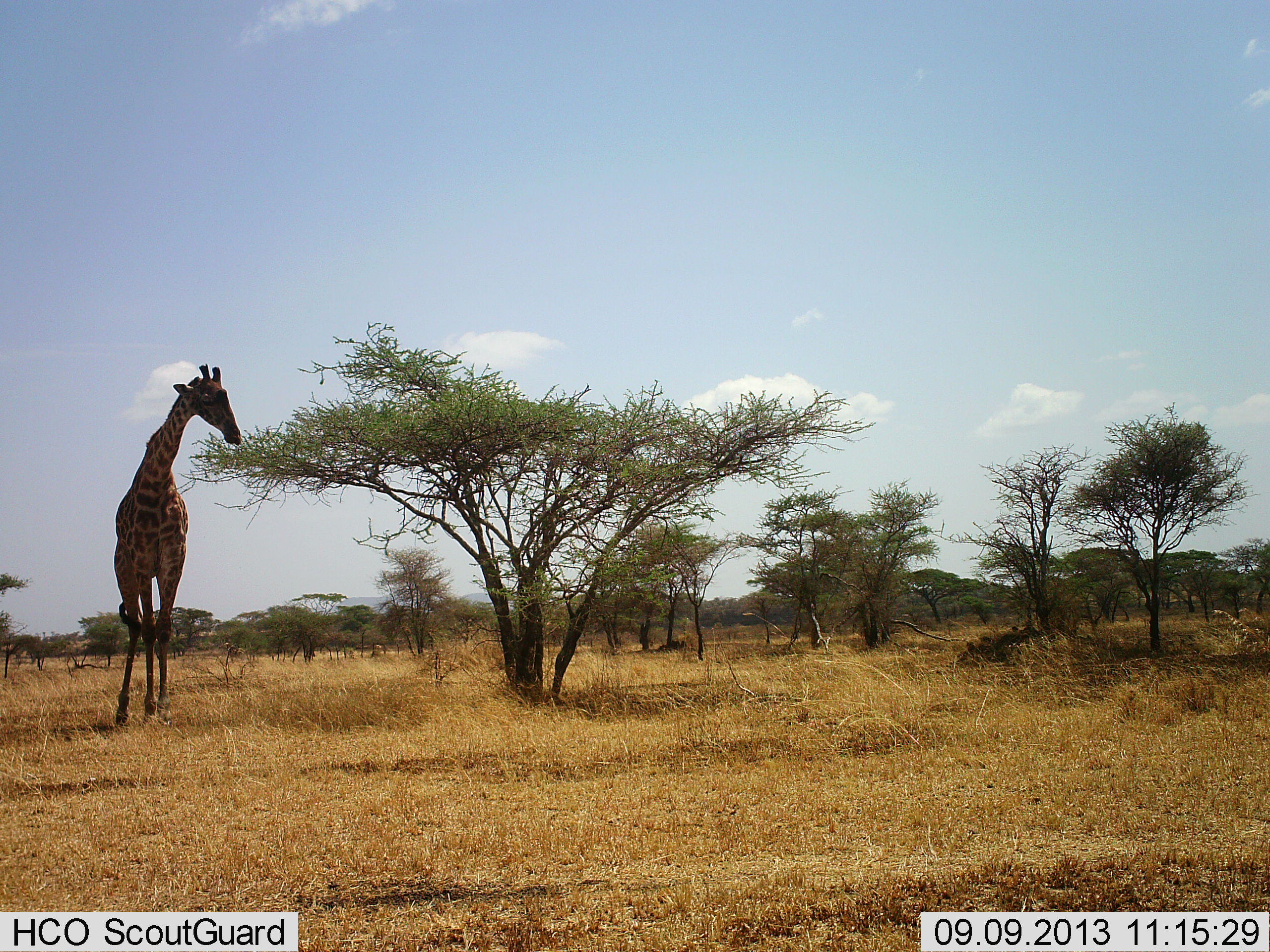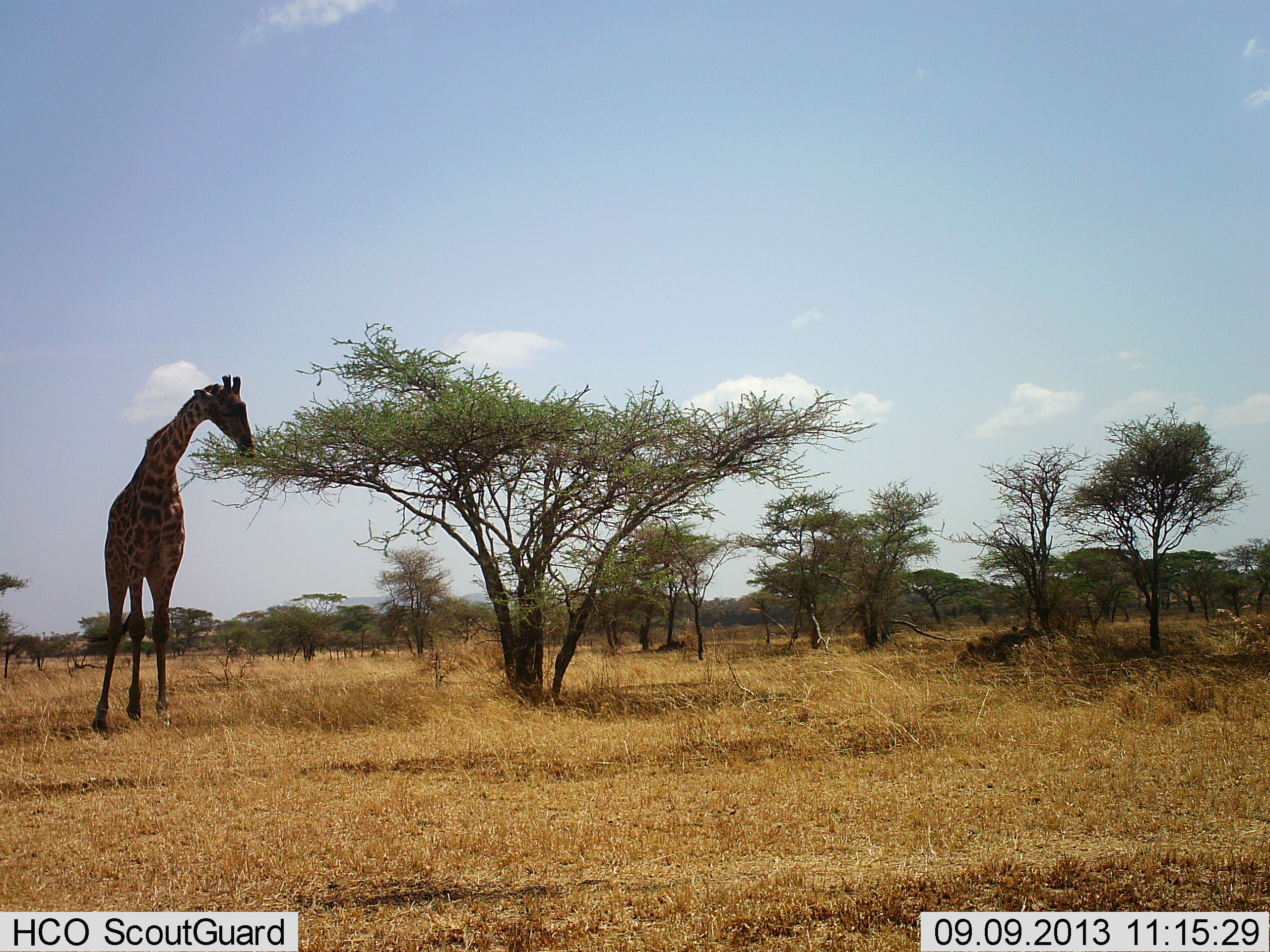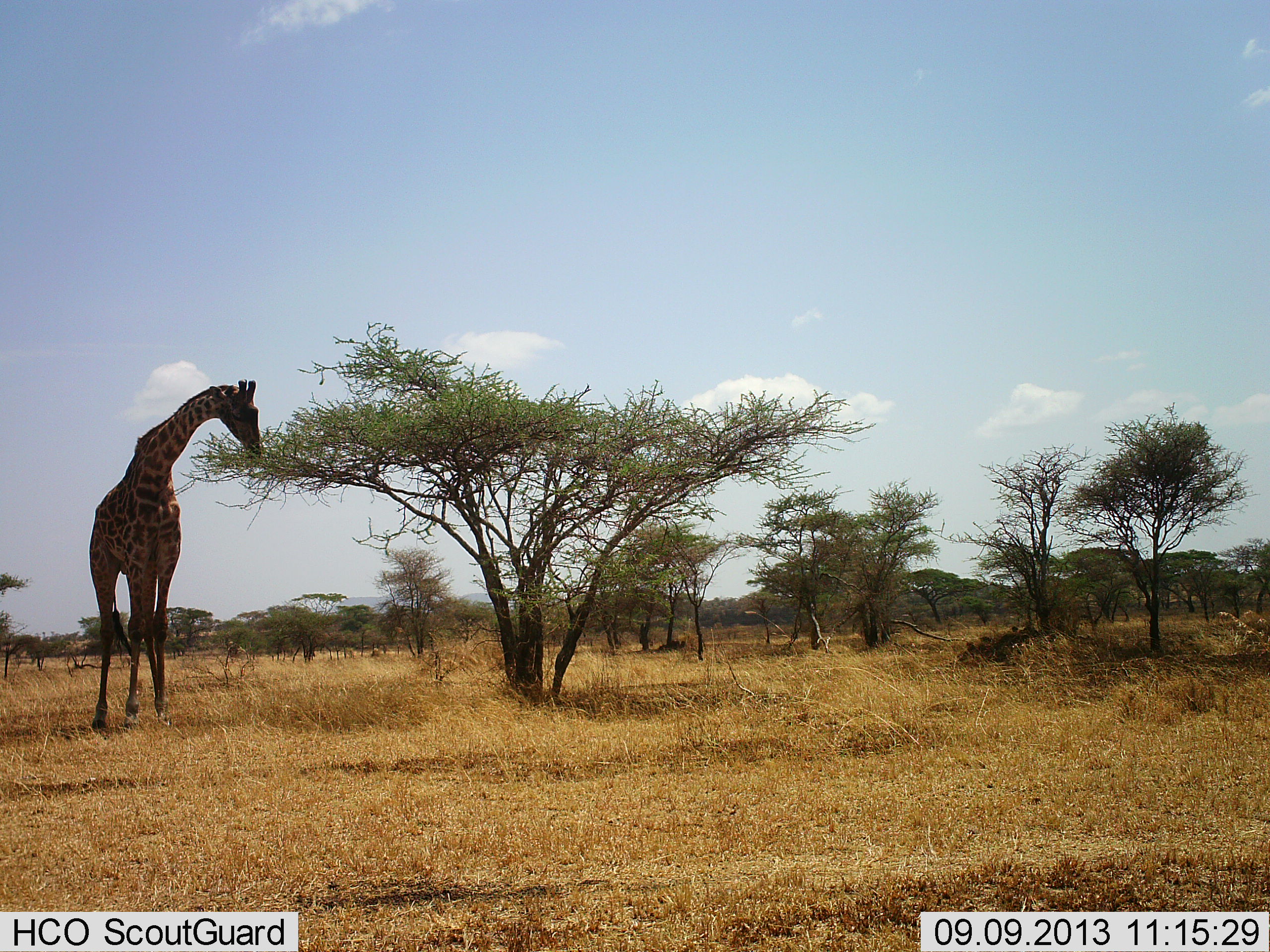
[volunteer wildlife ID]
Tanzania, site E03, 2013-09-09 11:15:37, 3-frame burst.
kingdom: Animalia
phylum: Chordata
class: Mammalia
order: Artiodactyla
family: Giraffidae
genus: Giraffa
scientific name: Giraffa camelopardalis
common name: giraffe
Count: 1.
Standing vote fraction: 25%.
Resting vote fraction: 0%.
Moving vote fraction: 6%.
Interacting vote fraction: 0%.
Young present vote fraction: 0%.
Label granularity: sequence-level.